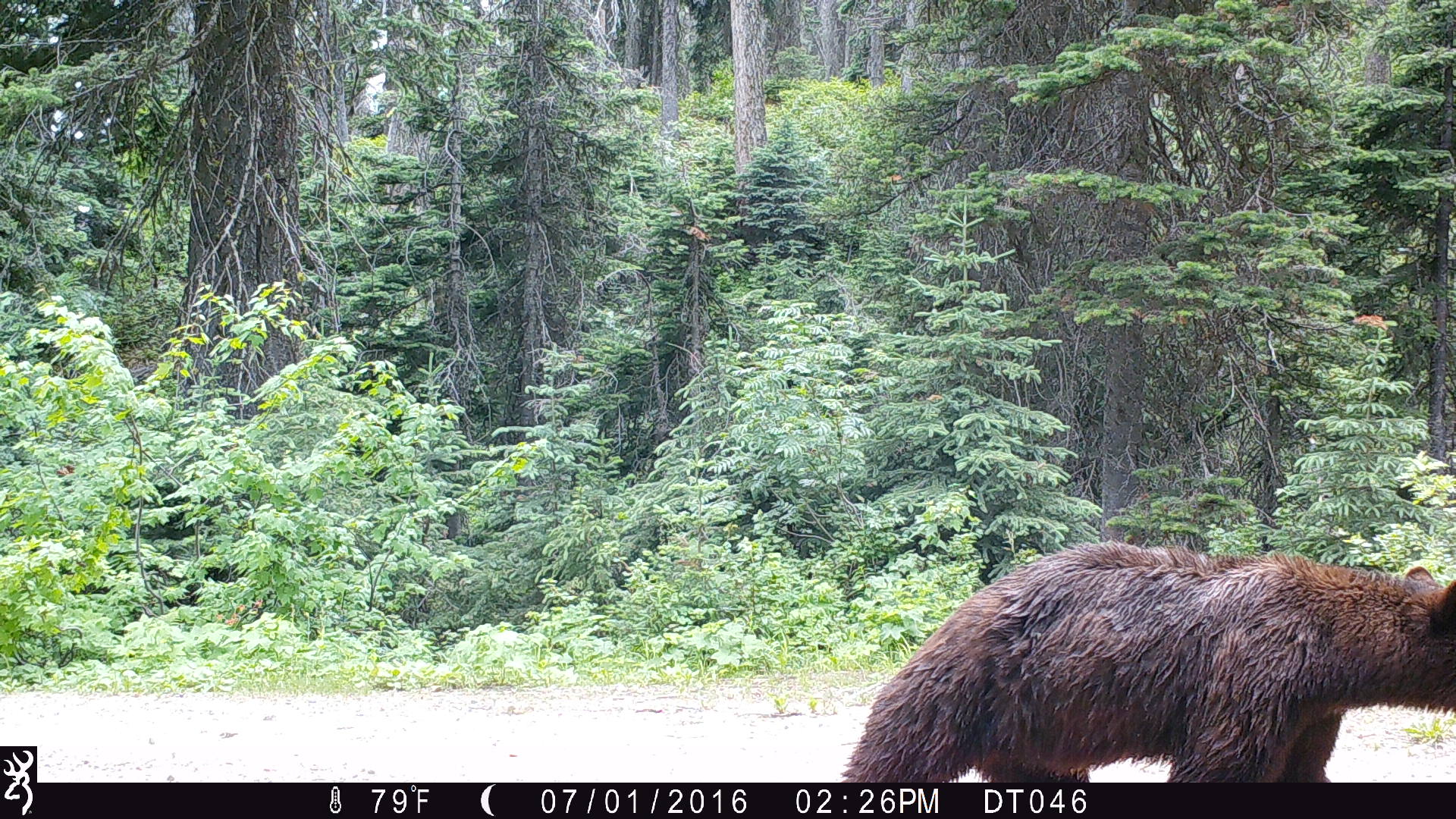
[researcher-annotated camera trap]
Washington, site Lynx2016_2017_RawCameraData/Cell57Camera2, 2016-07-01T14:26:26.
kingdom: Animalia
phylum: Chordata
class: Mammalia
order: Carnivora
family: Ursidae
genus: Ursus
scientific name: Ursus americanus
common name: american black bear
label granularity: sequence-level